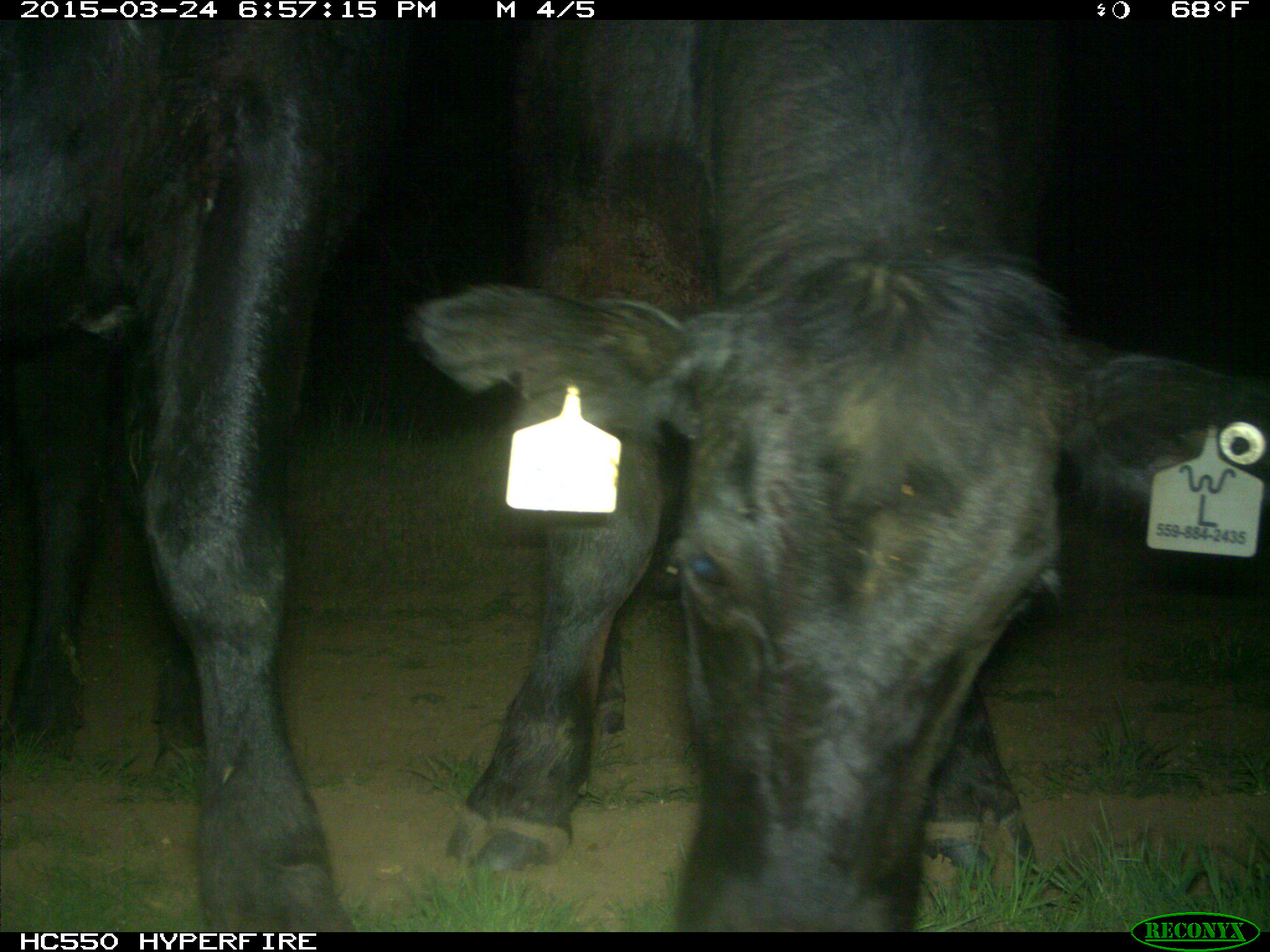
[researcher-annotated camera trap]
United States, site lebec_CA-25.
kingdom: Animalia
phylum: Chordata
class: Mammalia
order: Artiodactyla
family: Bovidae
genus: Bos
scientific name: Bos taurus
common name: domestic cow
Bos taurus (domestic cow).